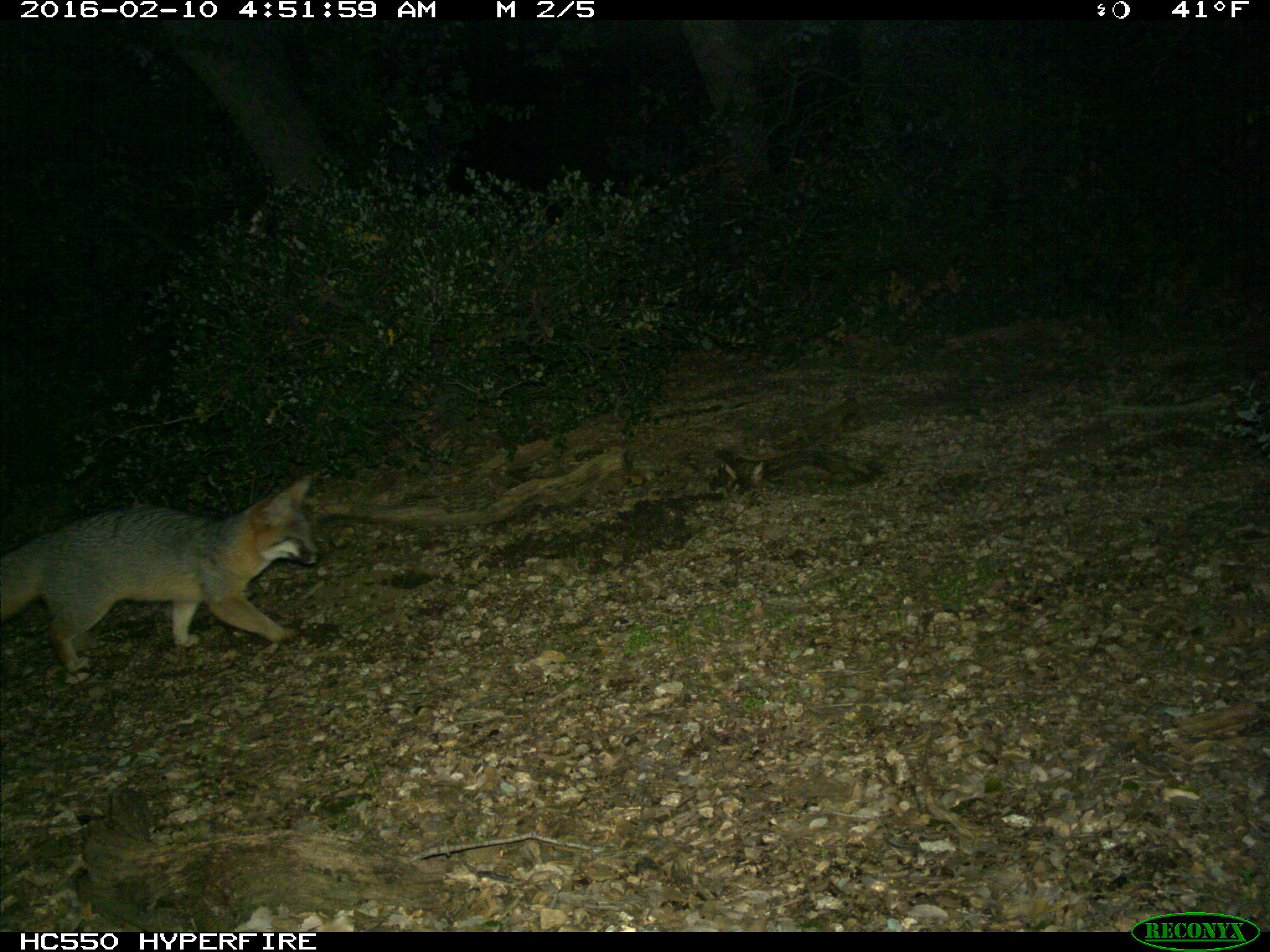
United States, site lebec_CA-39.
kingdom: Animalia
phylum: Chordata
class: Mammalia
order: Carnivora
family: Canidae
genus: Urocyon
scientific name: Urocyon cinereoargenteus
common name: gray fox